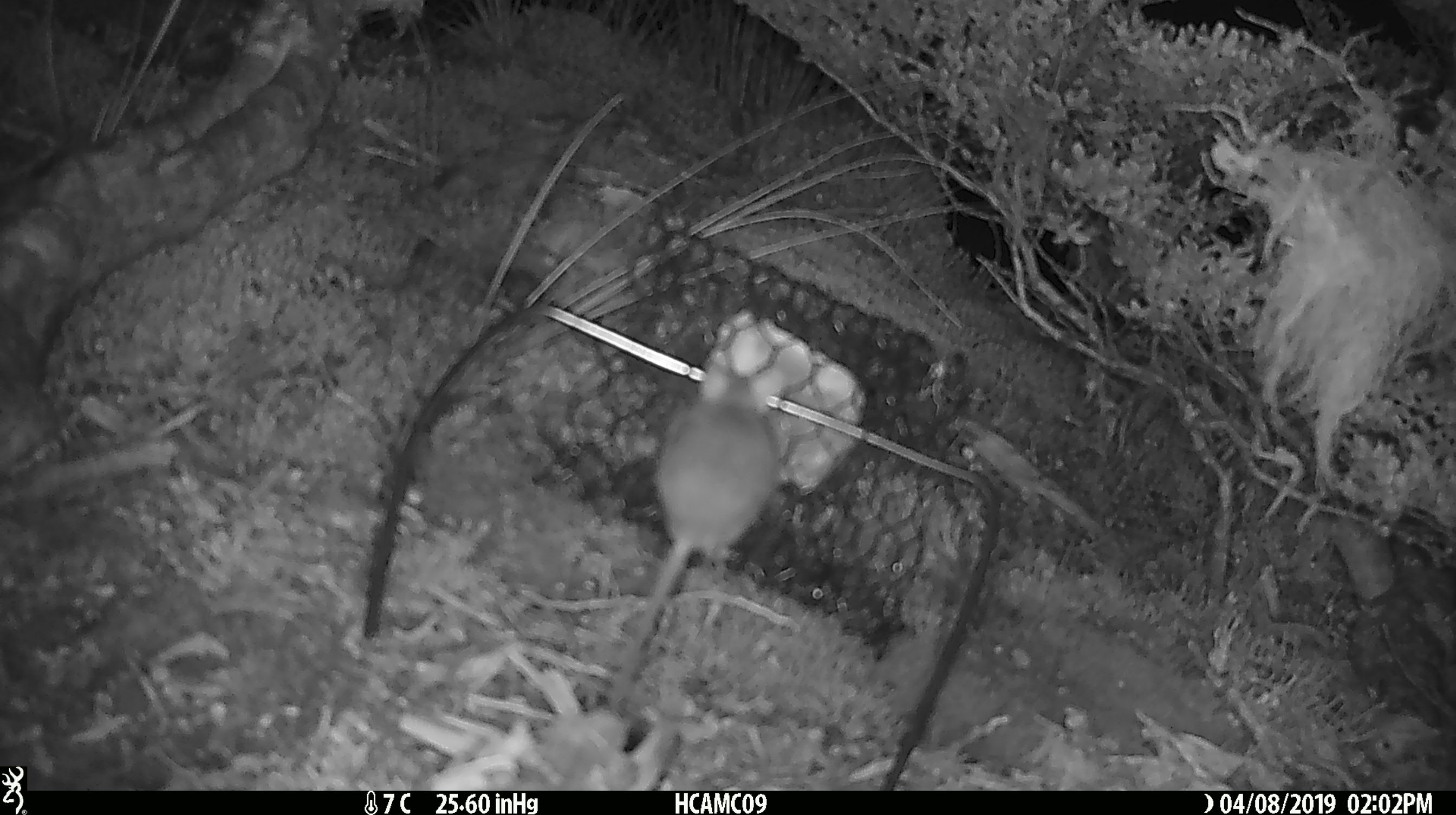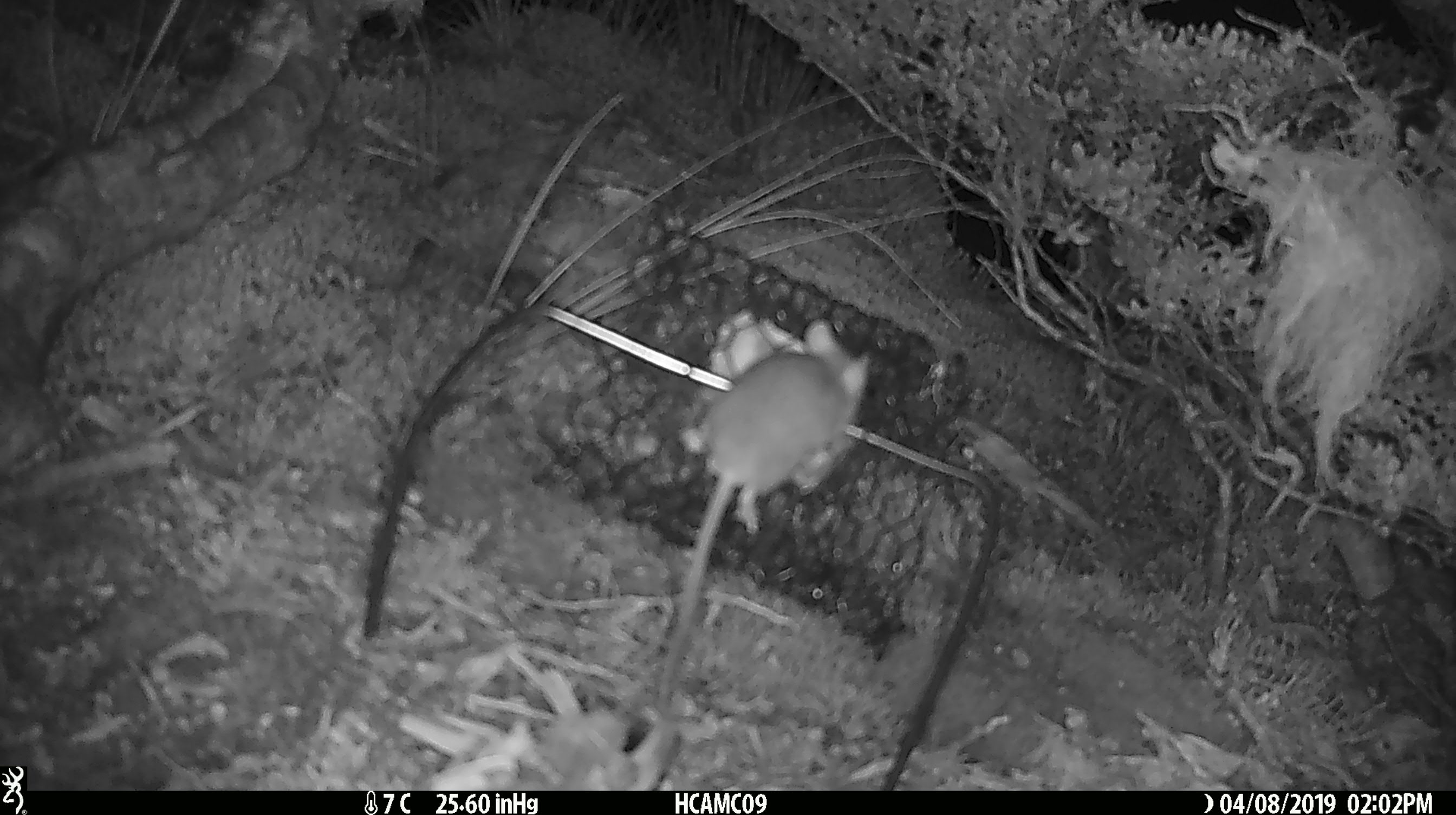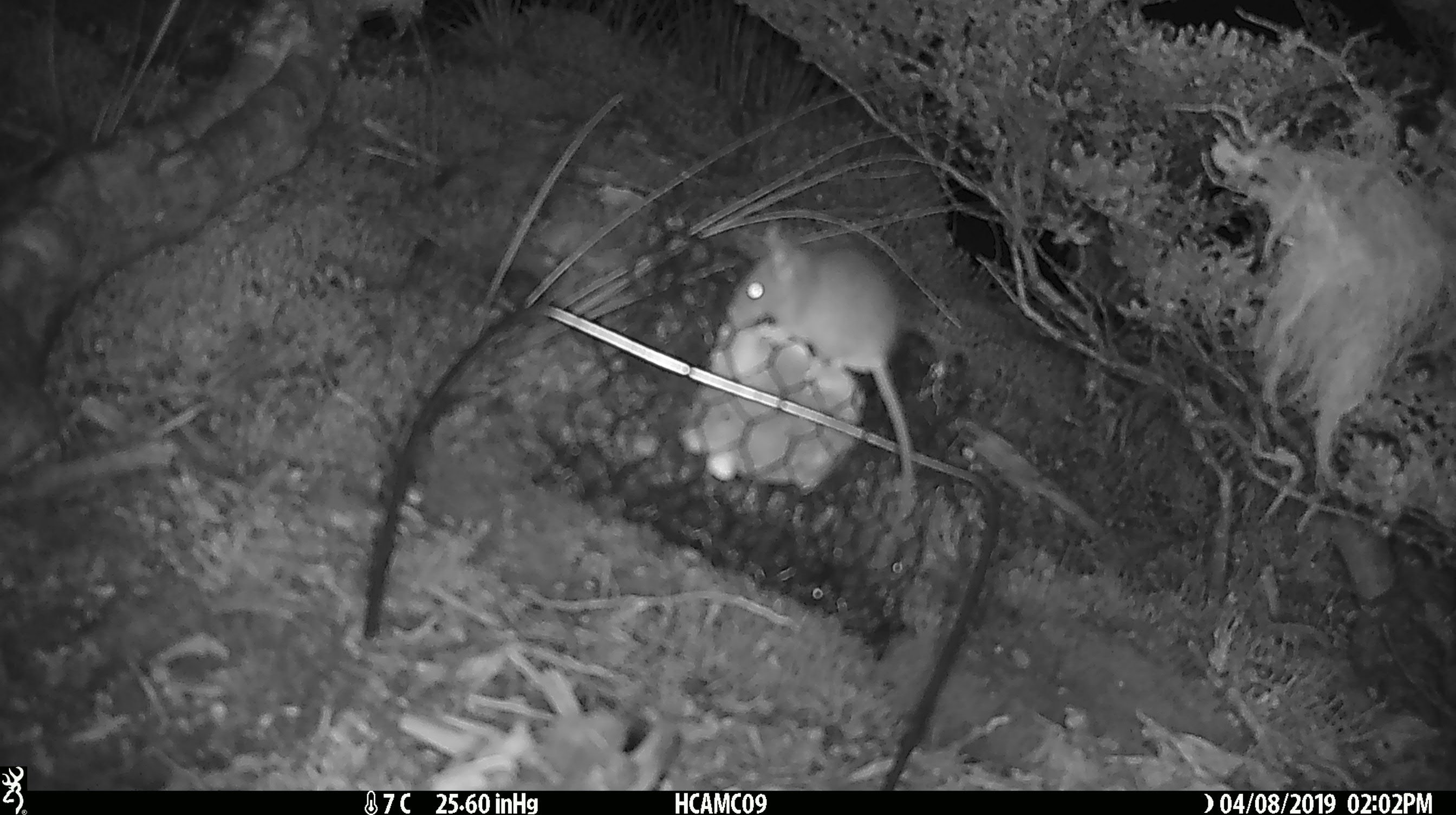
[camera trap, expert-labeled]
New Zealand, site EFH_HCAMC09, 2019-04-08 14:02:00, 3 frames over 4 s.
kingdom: Animalia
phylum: Chordata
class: Mammalia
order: Rodentia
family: Muridae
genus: Mus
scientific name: Mus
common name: mouse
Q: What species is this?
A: Mouse (Mus).